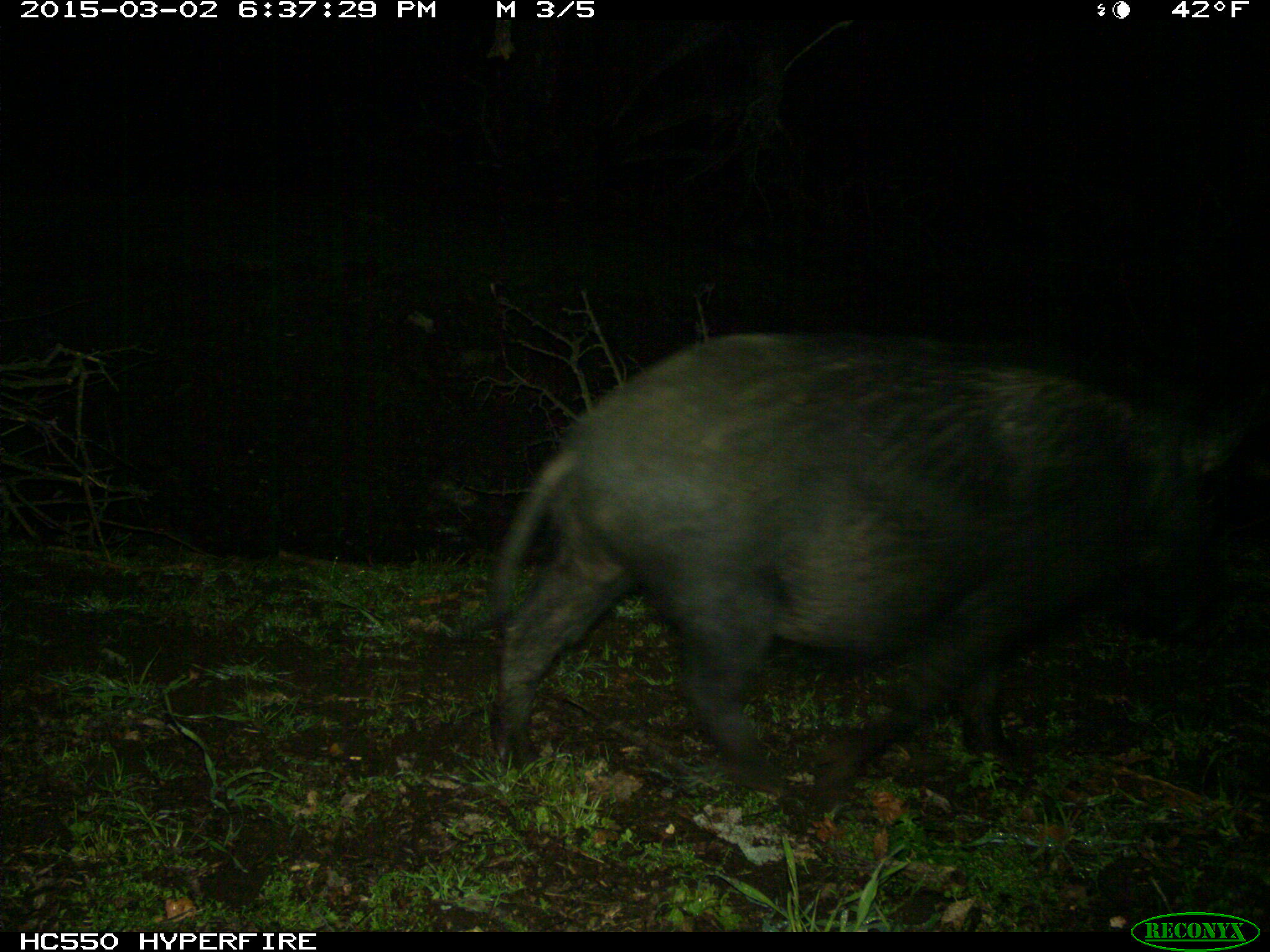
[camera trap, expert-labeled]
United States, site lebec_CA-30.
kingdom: Animalia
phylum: Chordata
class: Mammalia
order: Artiodactyla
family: Suidae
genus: Sus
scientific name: Sus scrofa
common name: wild boar